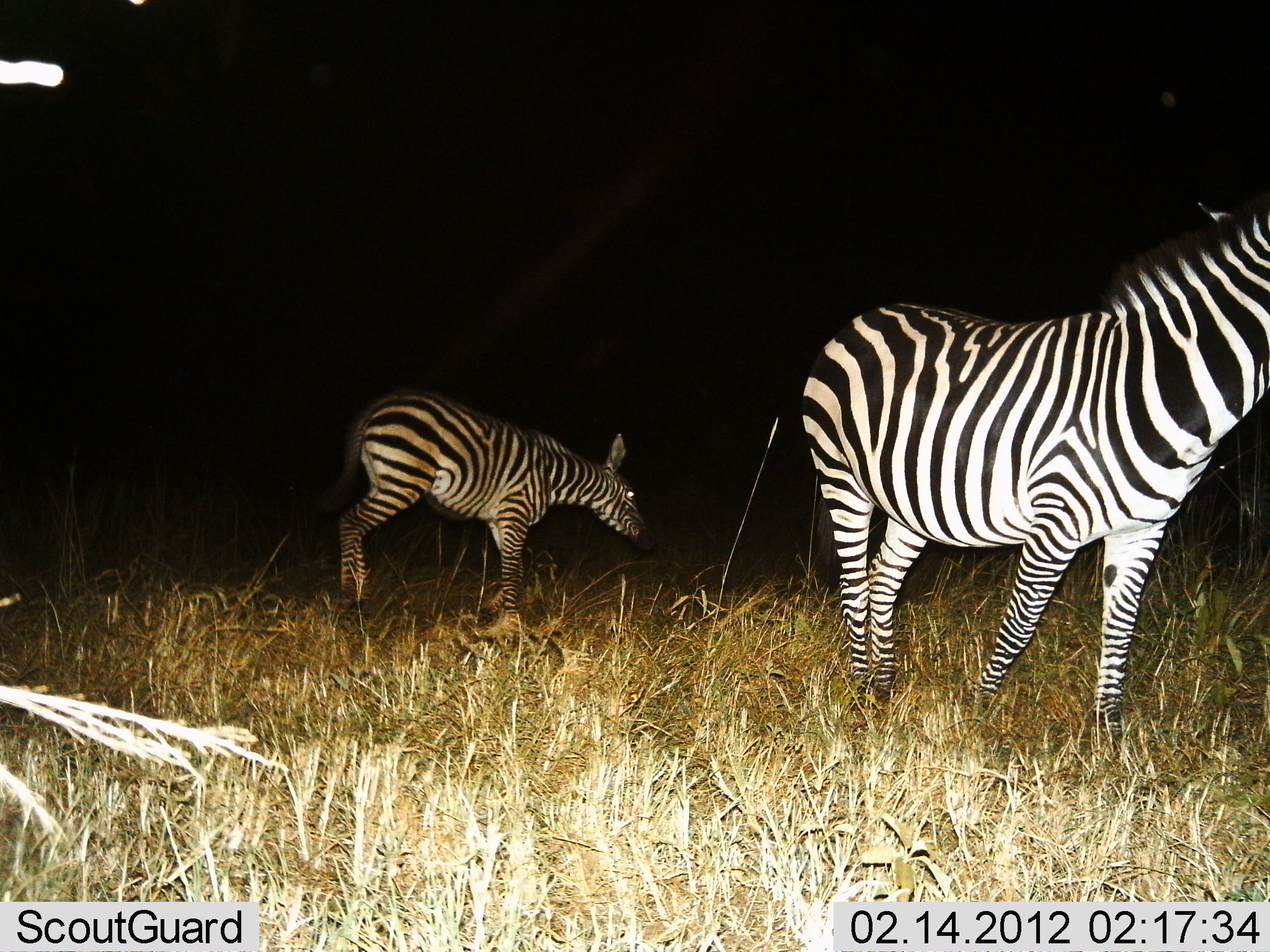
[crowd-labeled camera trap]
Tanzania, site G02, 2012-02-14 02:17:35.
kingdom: Animalia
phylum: Chordata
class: Mammalia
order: Perissodactyla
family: Equidae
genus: Equus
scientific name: Equus quagga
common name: plains zebra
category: zebra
Zebra (plains zebra) (Equus quagga), count 2. Behavior (volunteer vote fractions): standing 74%, resting 0%, moving 13%, interacting 0%. Young present (vote fraction): 43%. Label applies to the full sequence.